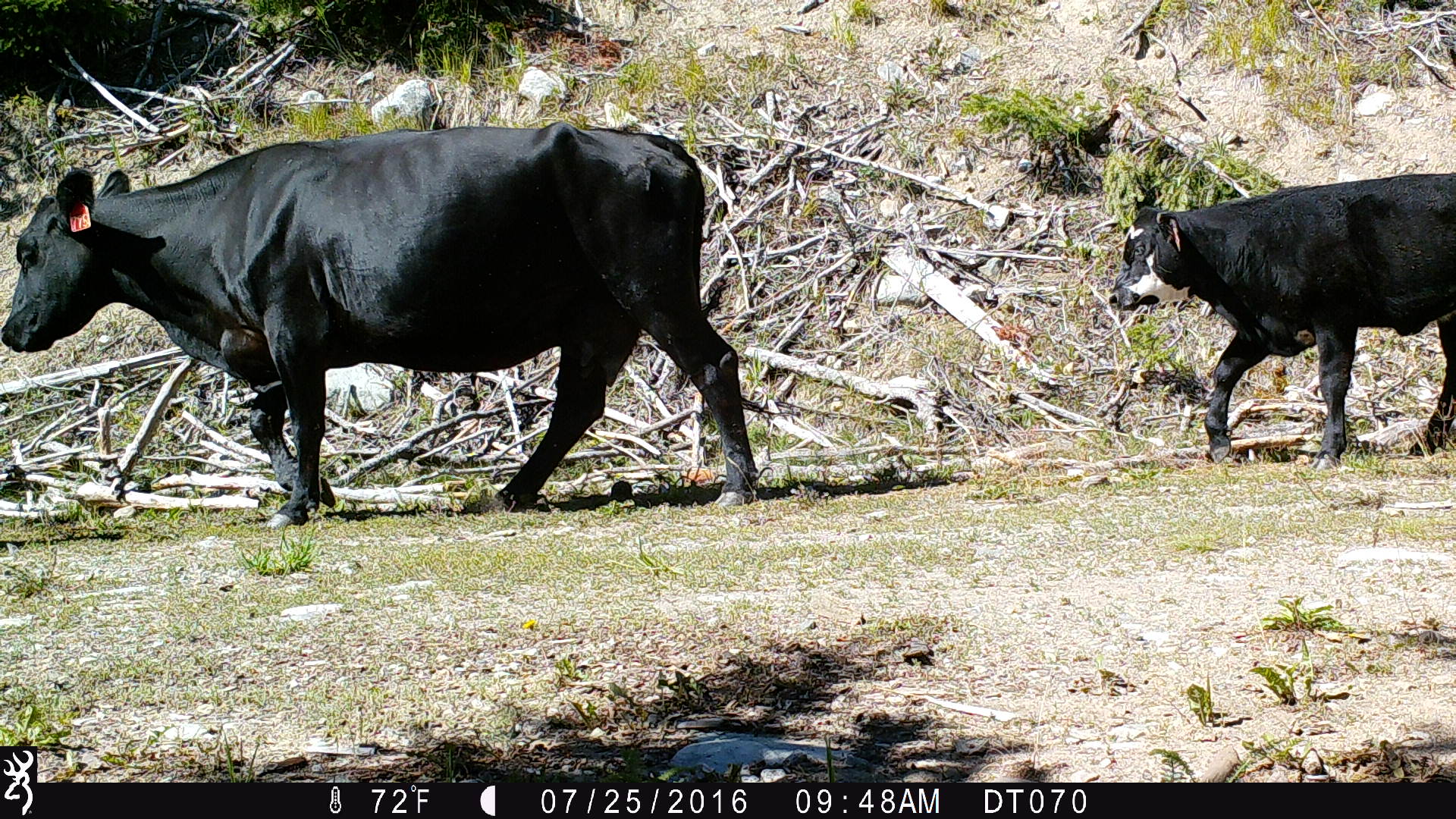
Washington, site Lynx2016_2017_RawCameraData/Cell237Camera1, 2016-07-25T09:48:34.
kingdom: Animalia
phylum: Chordata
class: Mammalia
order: Artiodactyla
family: Bovidae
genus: Bos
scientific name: Bos taurus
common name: domestic cattle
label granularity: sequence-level